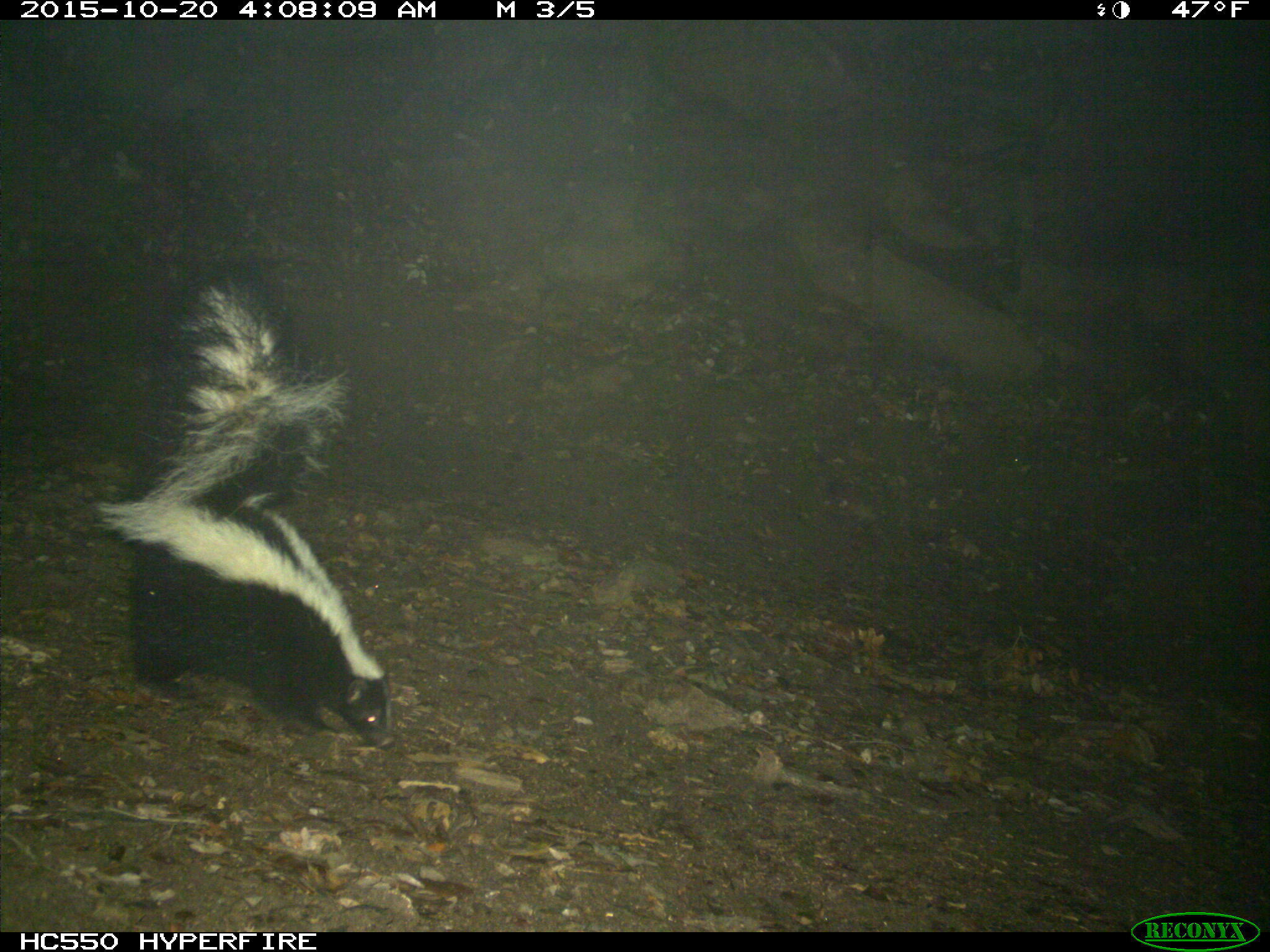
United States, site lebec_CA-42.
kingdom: Animalia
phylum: Chordata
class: Mammalia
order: Carnivora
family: Mephitidae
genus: Mephitis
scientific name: Mephitis mephitis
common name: striped skunk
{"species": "Mephitis mephitis (striped skunk)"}